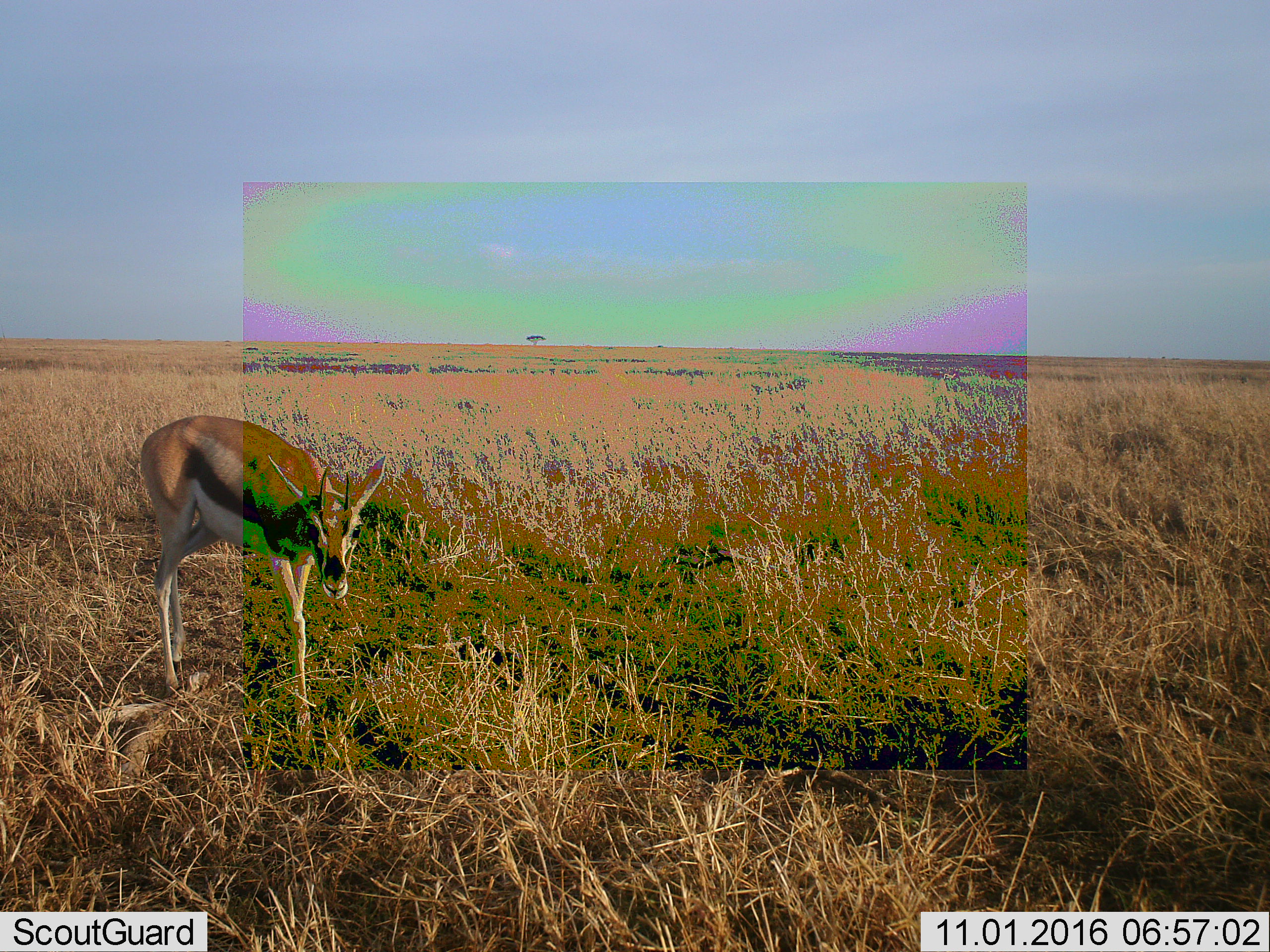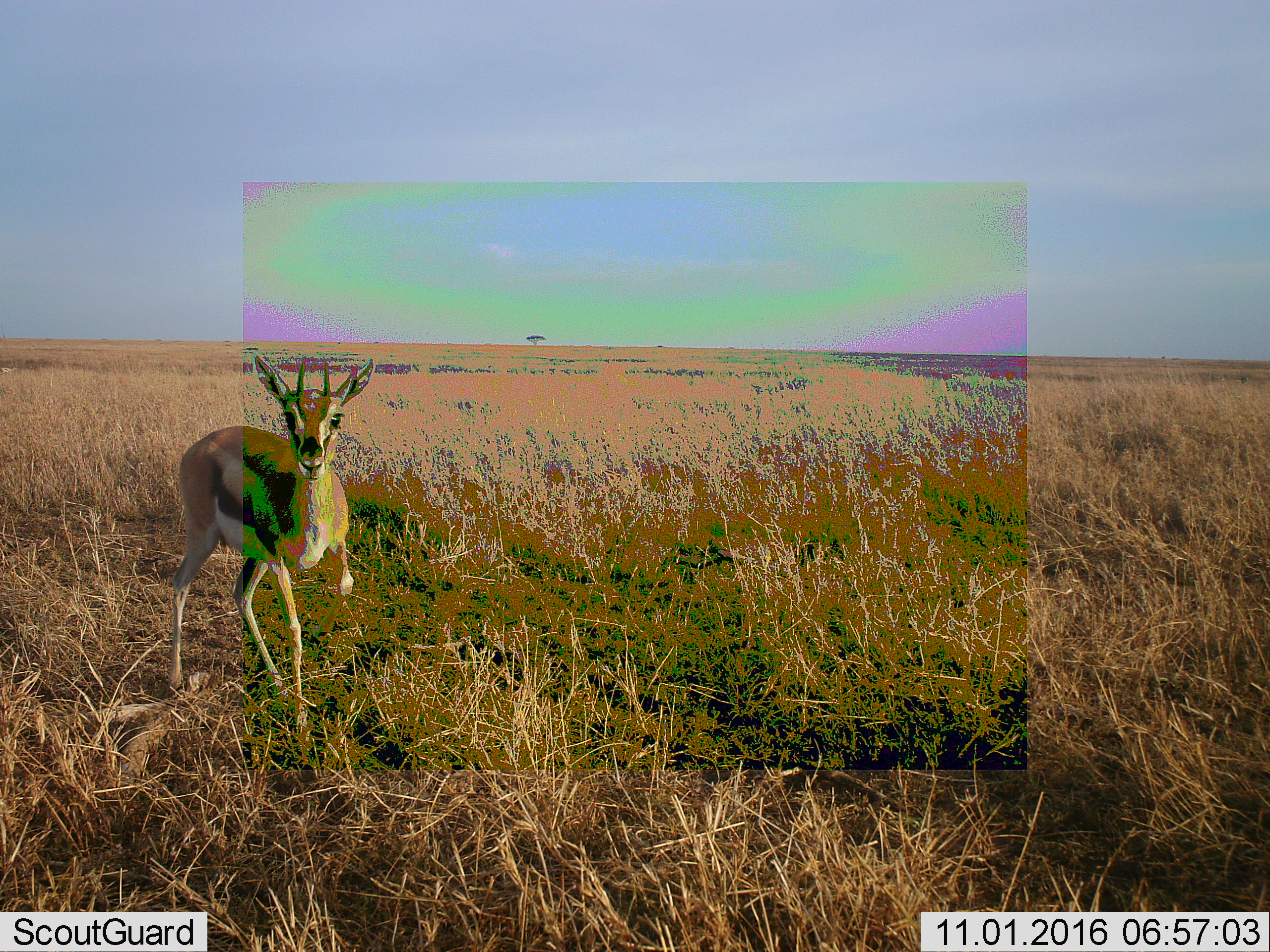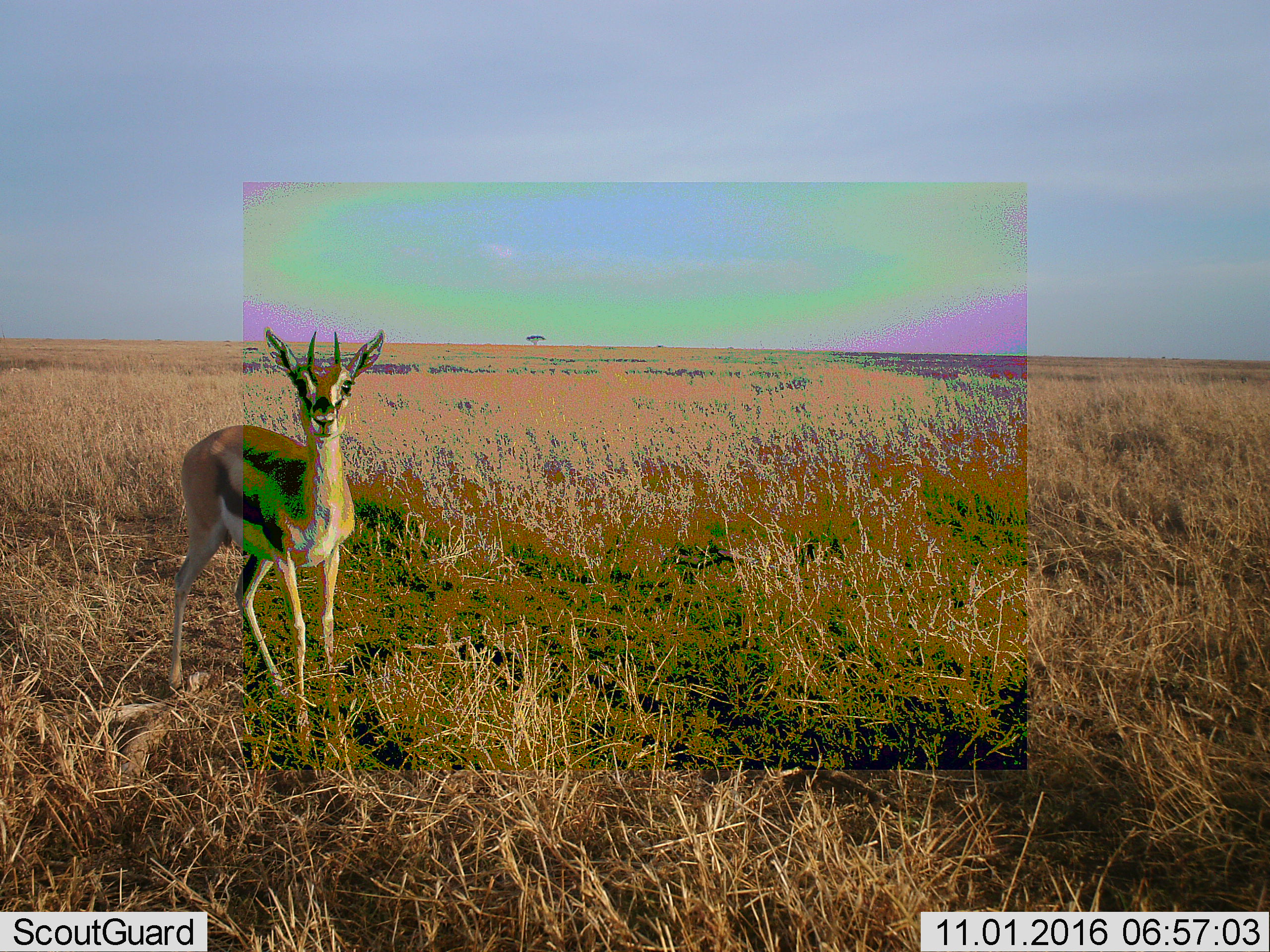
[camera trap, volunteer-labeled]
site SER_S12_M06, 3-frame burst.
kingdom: Animalia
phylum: Chordata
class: Mammalia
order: Artiodactyla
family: Bovidae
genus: Eudorcas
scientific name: Eudorcas thomsonii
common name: thomson's gazelle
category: gazellethomsons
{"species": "gazellethomsons (thomson's gazelle) (Eudorcas thomsonii)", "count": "1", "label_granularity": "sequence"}